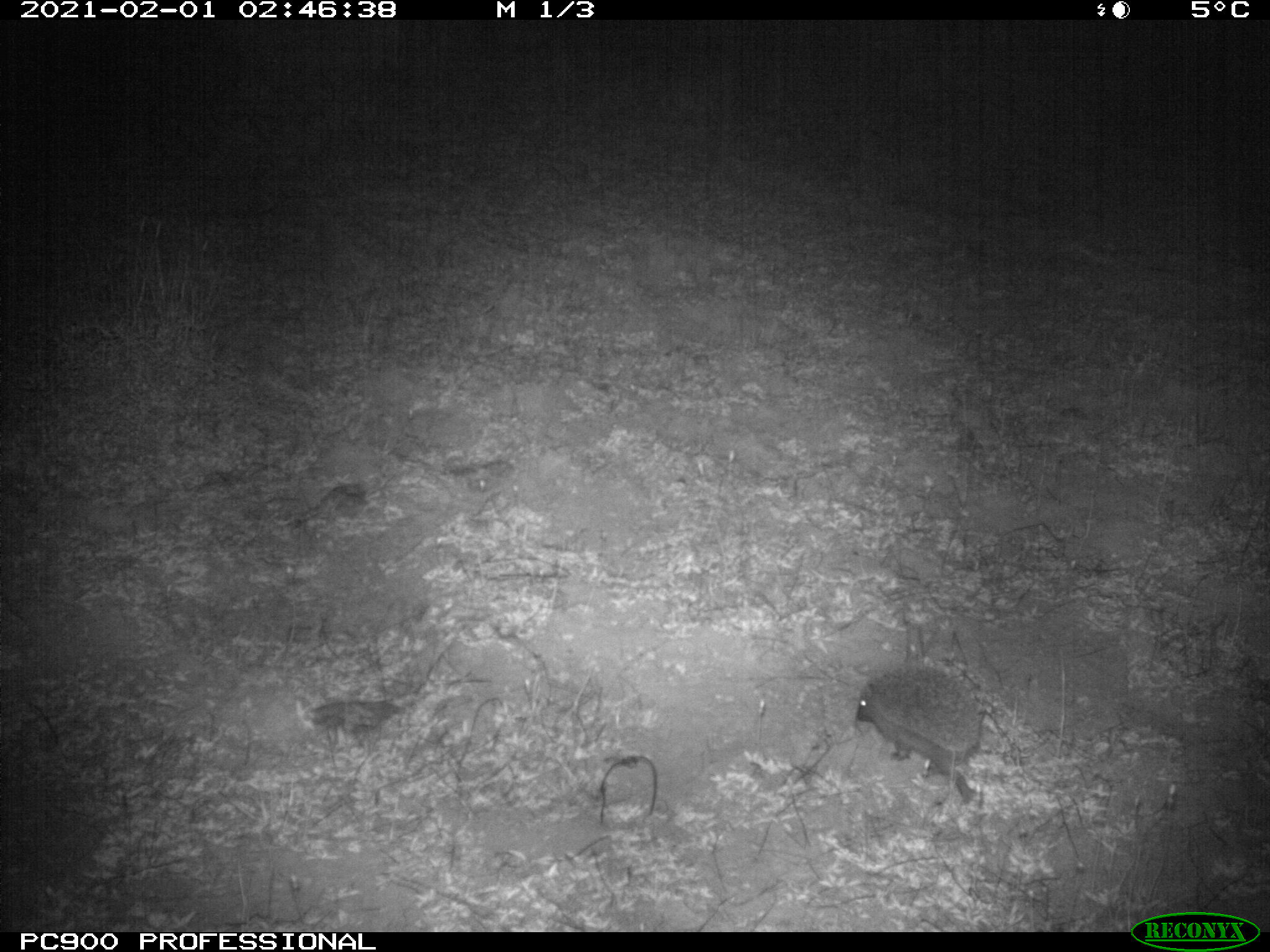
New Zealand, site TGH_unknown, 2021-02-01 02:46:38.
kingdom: Animalia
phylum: Chordata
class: Mammalia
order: Eulipotyphla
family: Erinaceidae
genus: Erinaceus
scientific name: Erinaceus europaeus europaeus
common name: european hedgehog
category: hedgehog